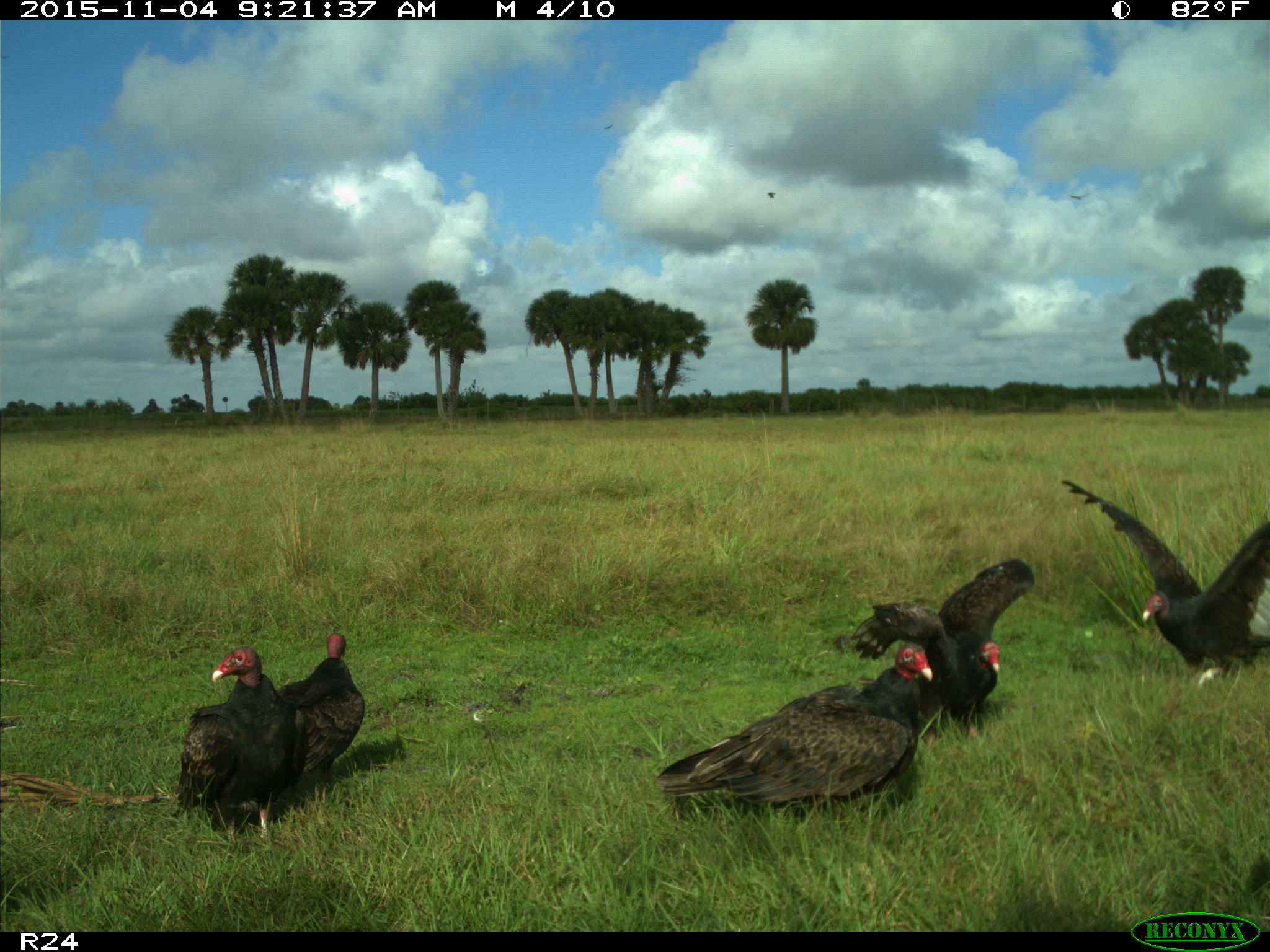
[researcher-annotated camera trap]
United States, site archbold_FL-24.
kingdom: Animalia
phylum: Chordata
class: Aves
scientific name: Aves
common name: birds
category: unidentified bird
Unidentified bird (birds) (Aves).